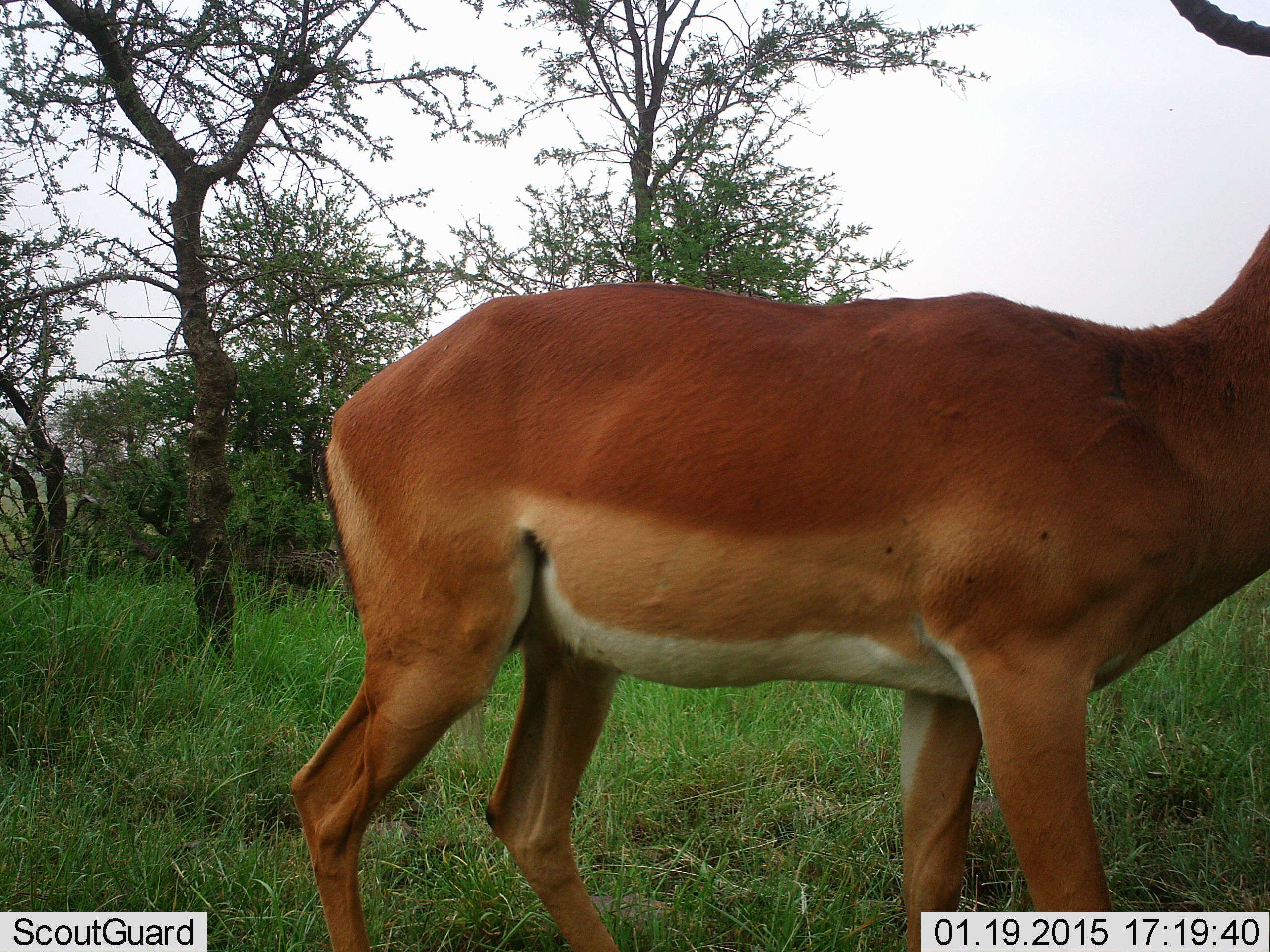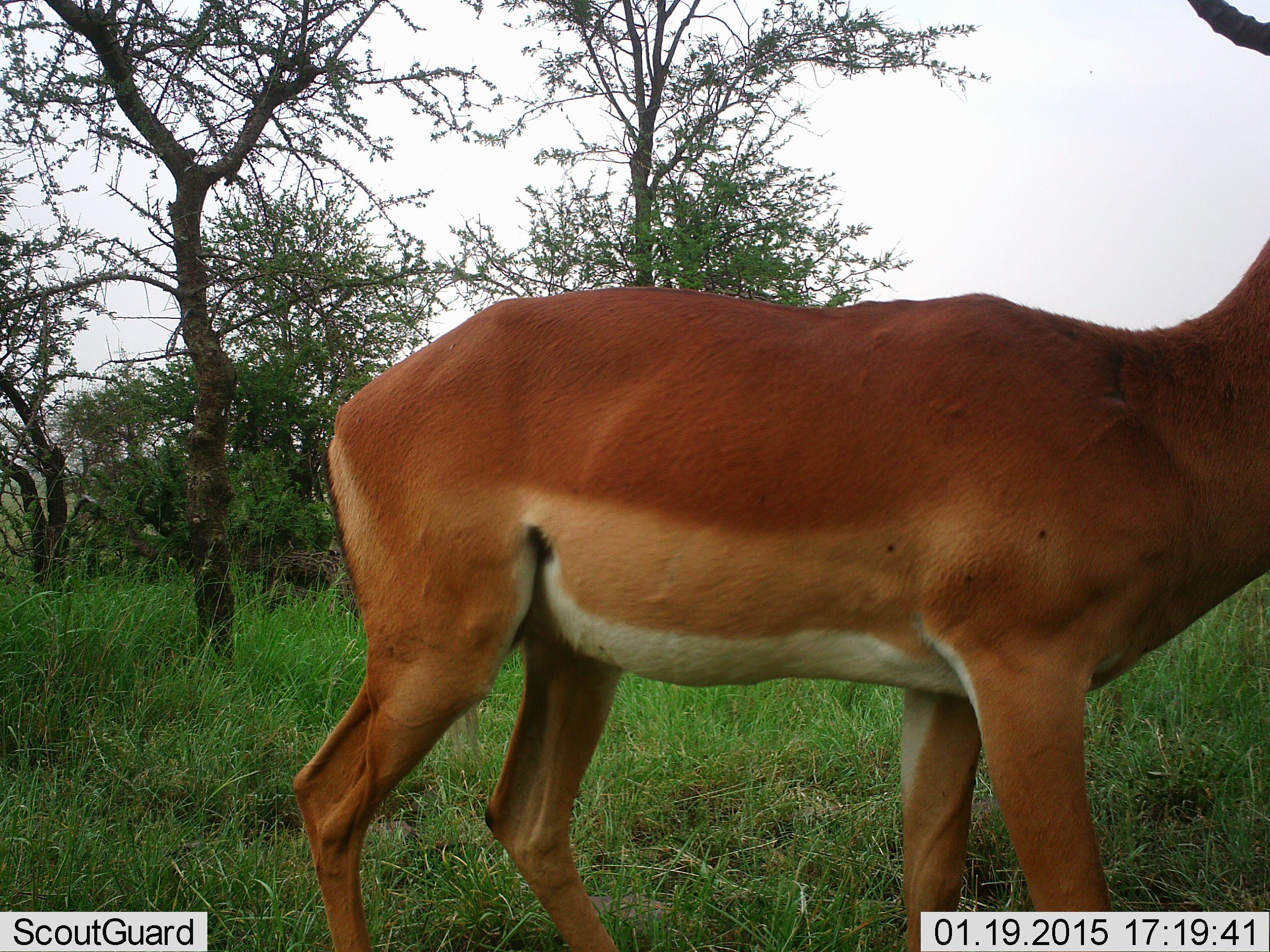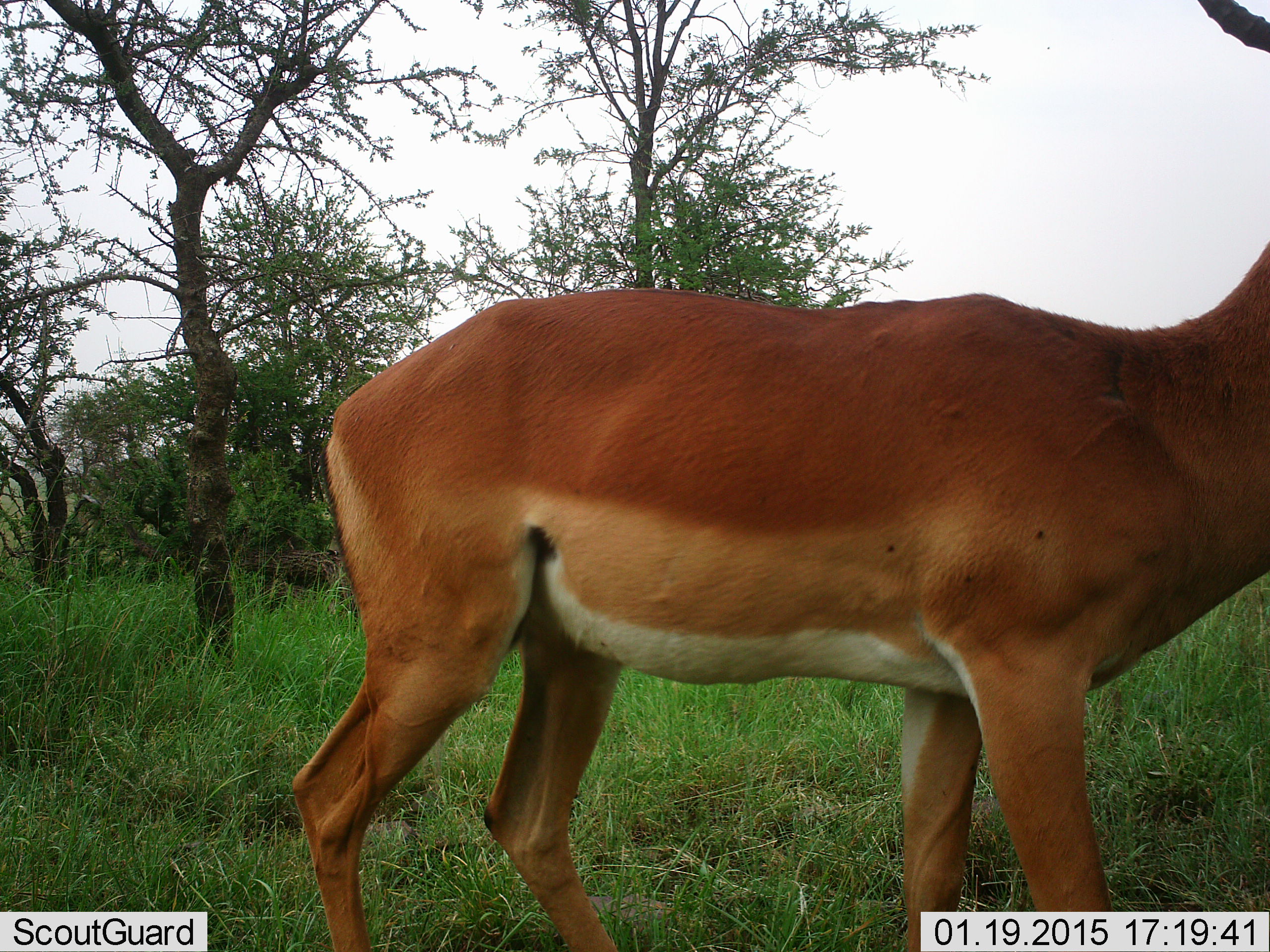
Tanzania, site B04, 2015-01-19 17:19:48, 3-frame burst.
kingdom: Animalia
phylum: Chordata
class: Mammalia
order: Artiodactyla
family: Bovidae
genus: Aepyceros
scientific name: Aepyceros melampus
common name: impala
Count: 1.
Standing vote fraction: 90%.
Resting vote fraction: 0%.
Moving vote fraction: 10%.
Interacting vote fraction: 0%.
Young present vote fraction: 0%.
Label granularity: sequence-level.